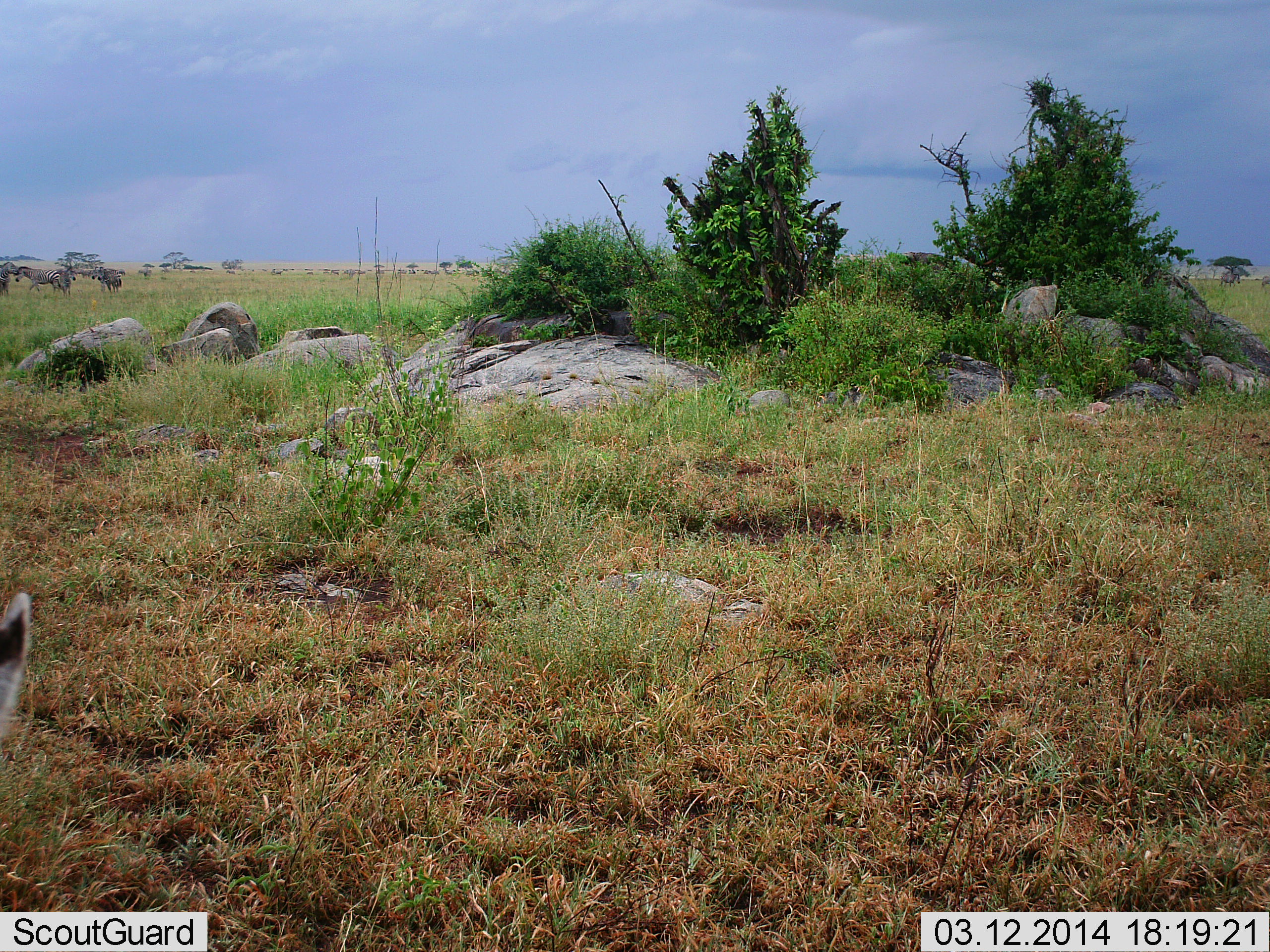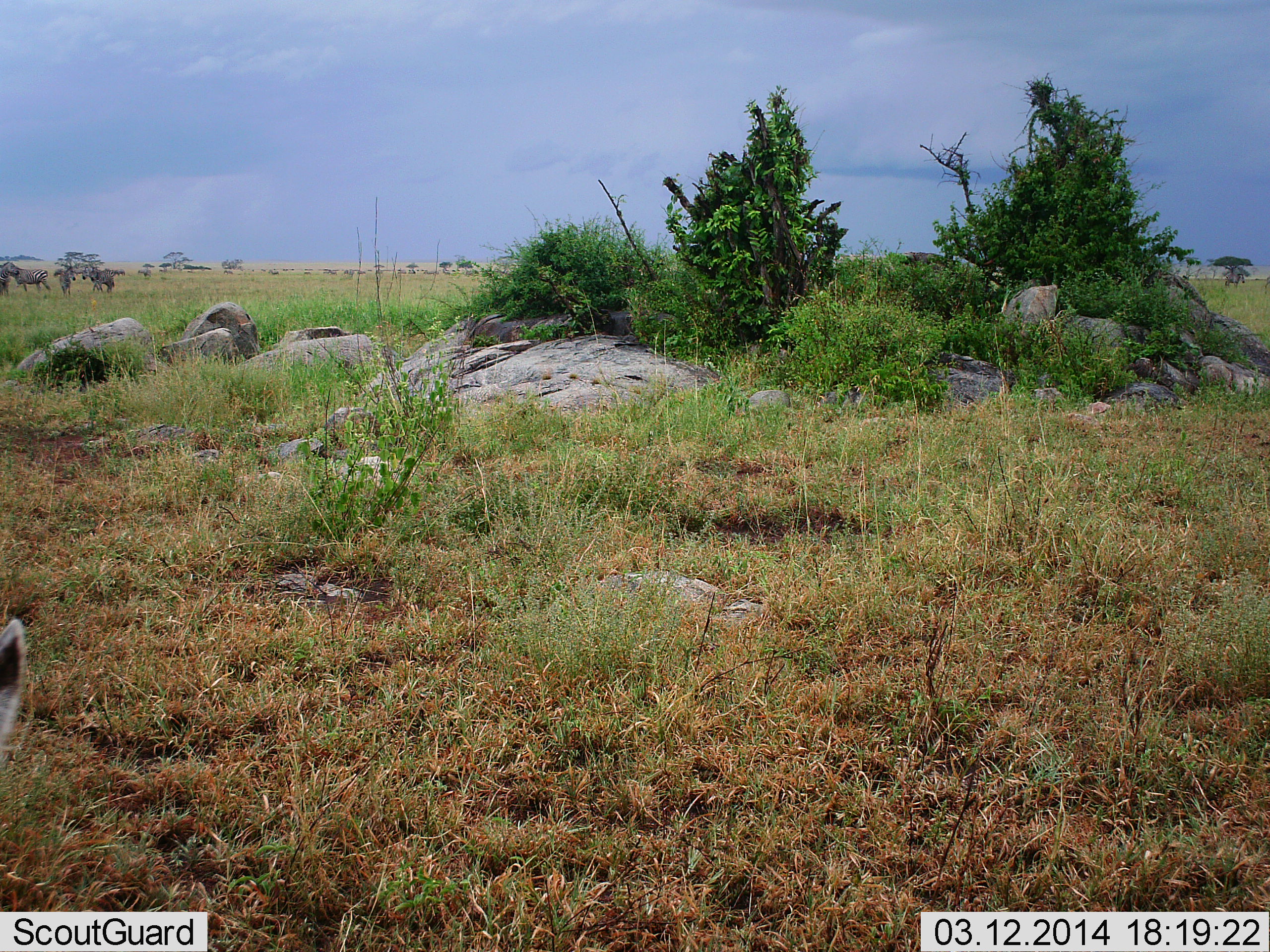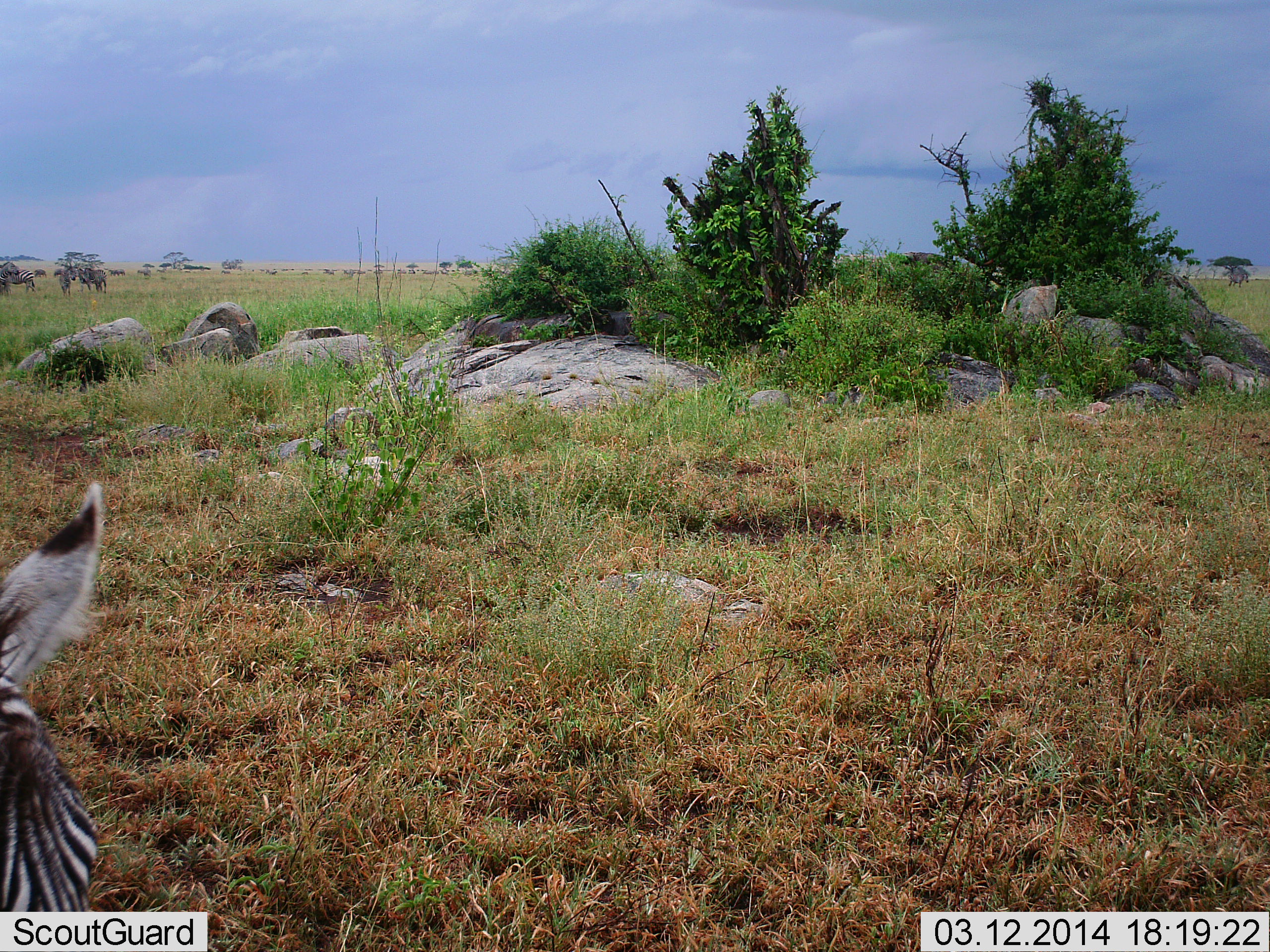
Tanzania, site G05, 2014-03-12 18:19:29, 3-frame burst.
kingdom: Animalia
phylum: Chordata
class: Mammalia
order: Perissodactyla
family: Equidae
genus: Equus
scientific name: Equus quagga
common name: plains zebra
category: zebra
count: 5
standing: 45%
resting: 0%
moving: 55%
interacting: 0%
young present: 0%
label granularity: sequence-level